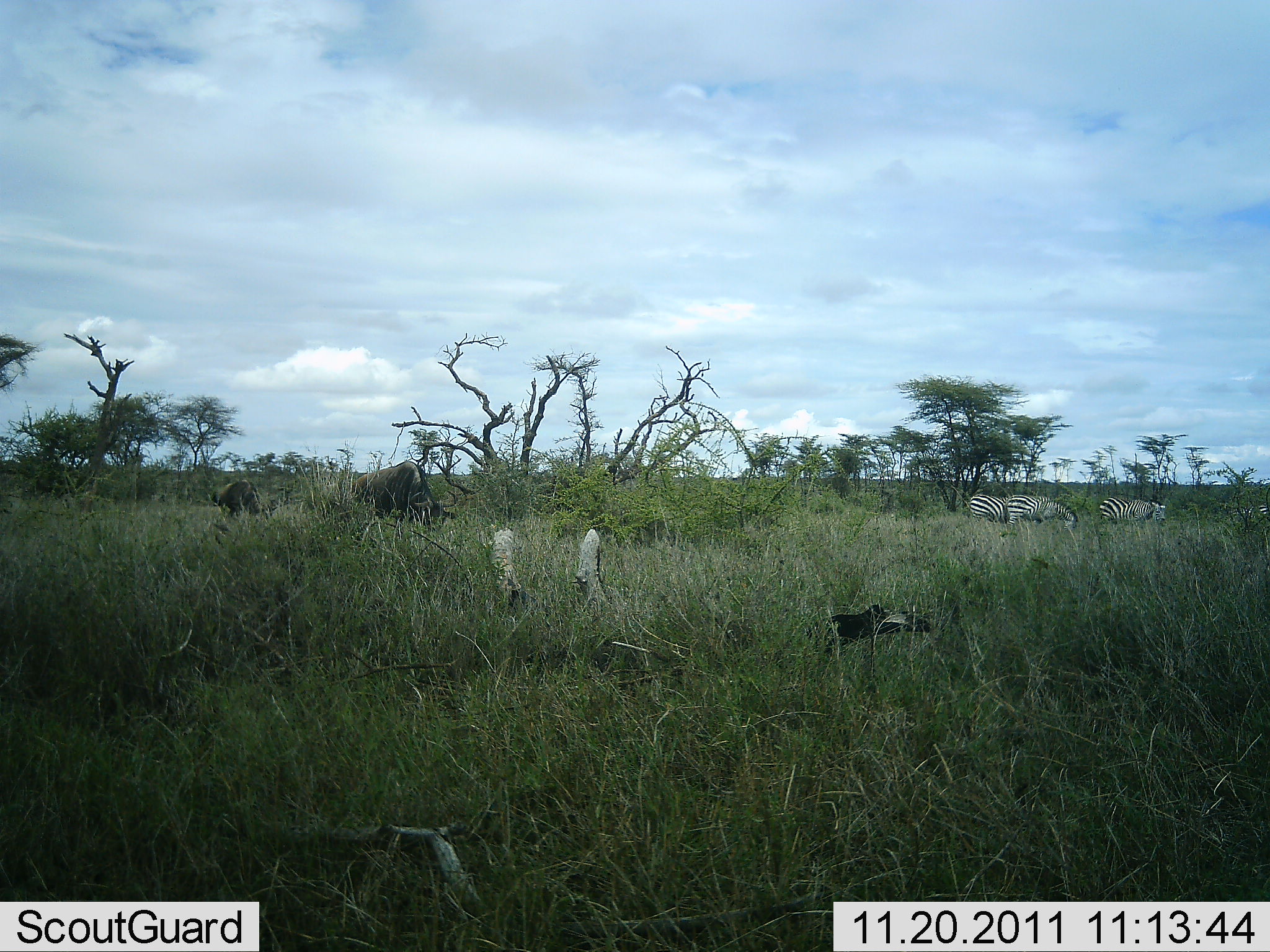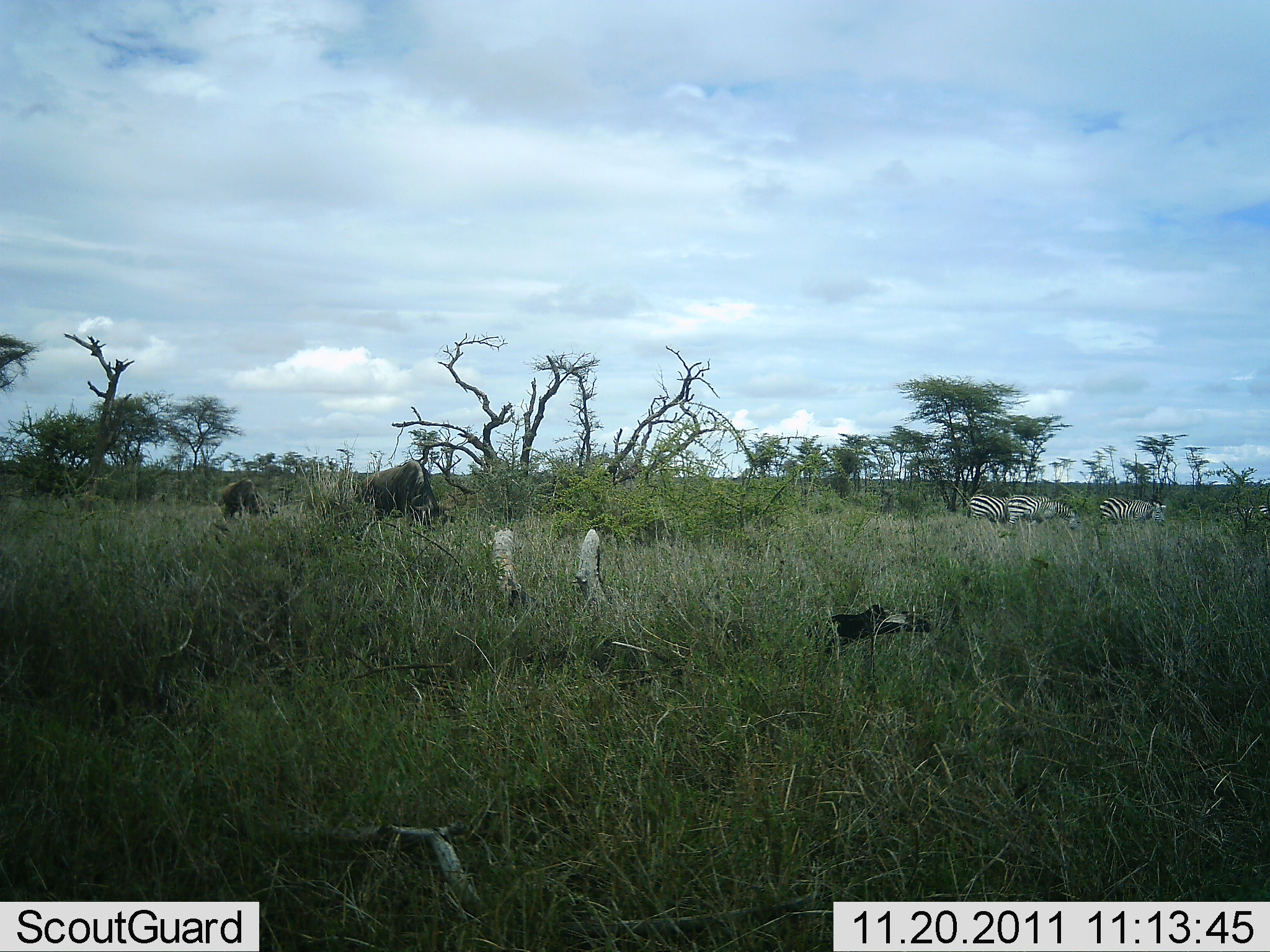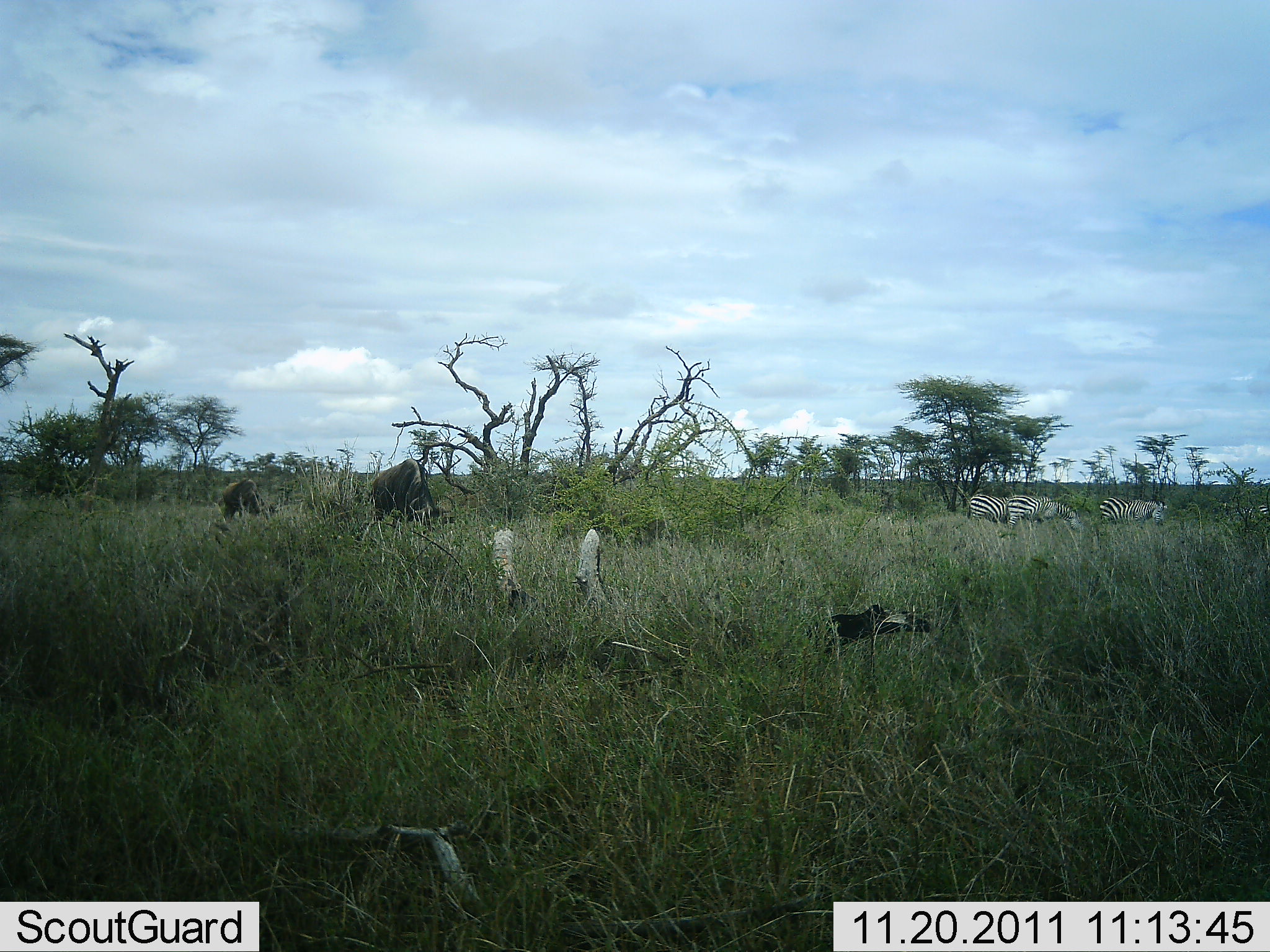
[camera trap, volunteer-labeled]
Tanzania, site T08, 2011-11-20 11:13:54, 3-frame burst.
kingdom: Animalia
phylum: Chordata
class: Mammalia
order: Artiodactyla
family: Bovidae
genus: Connochaetes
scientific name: Connochaetes taurinus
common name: blue wildebeest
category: wildebeest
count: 2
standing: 8%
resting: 0%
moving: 0%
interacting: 0%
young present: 0%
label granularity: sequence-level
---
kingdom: Animalia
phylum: Chordata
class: Mammalia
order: Perissodactyla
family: Equidae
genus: Equus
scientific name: Equus quagga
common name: plains zebra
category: zebra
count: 3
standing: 14%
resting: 0%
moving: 0%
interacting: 0%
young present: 0%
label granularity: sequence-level